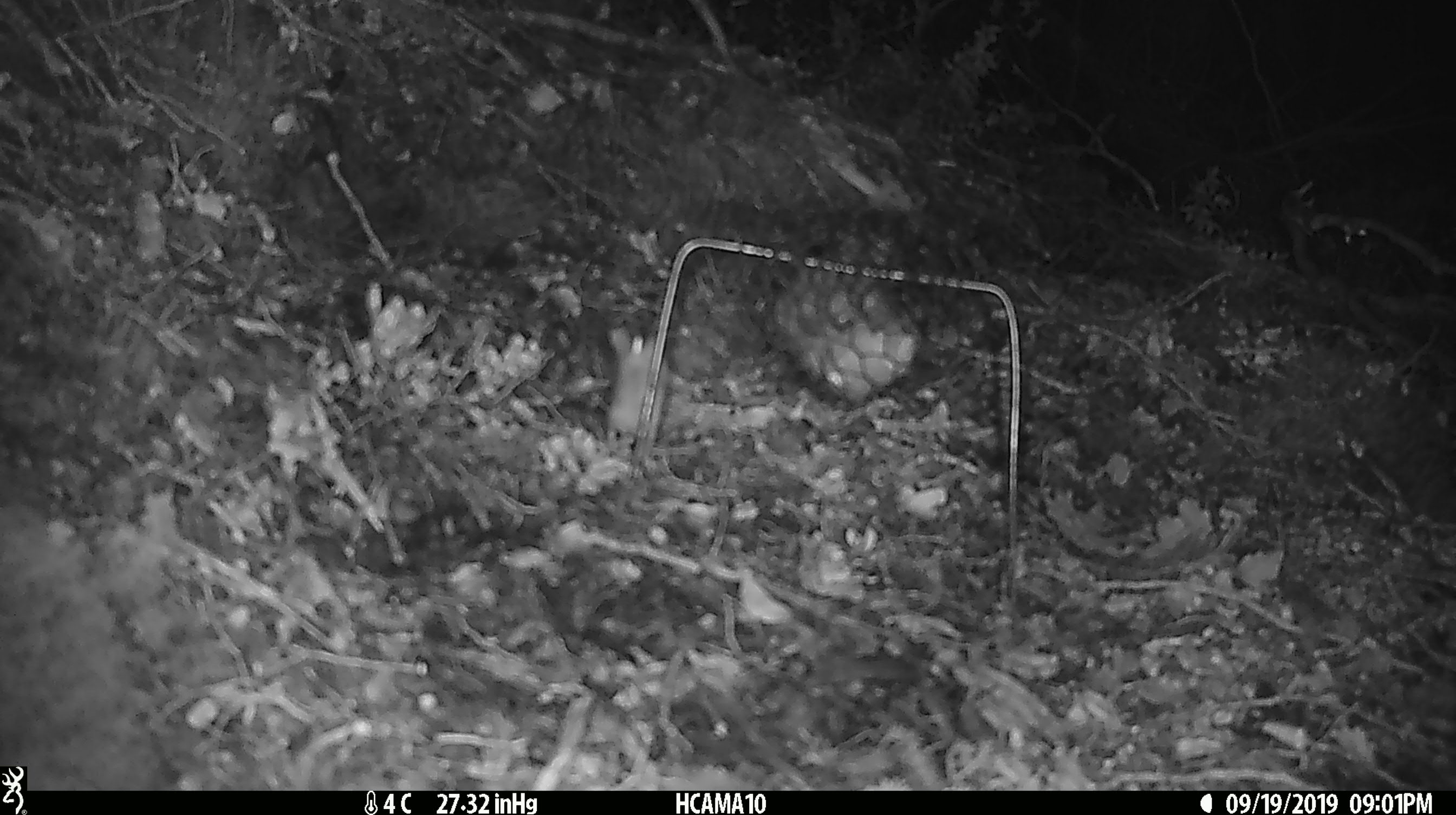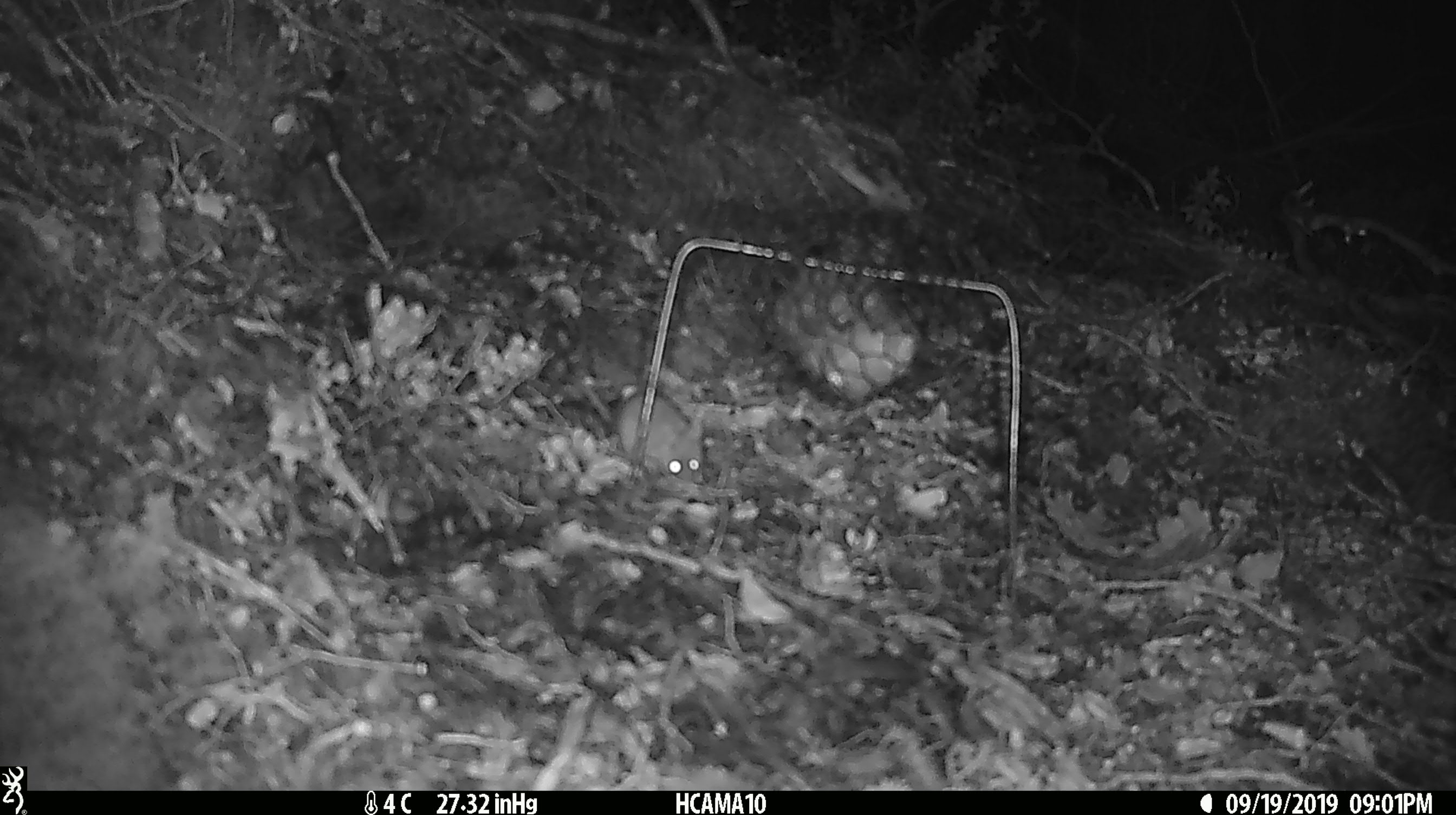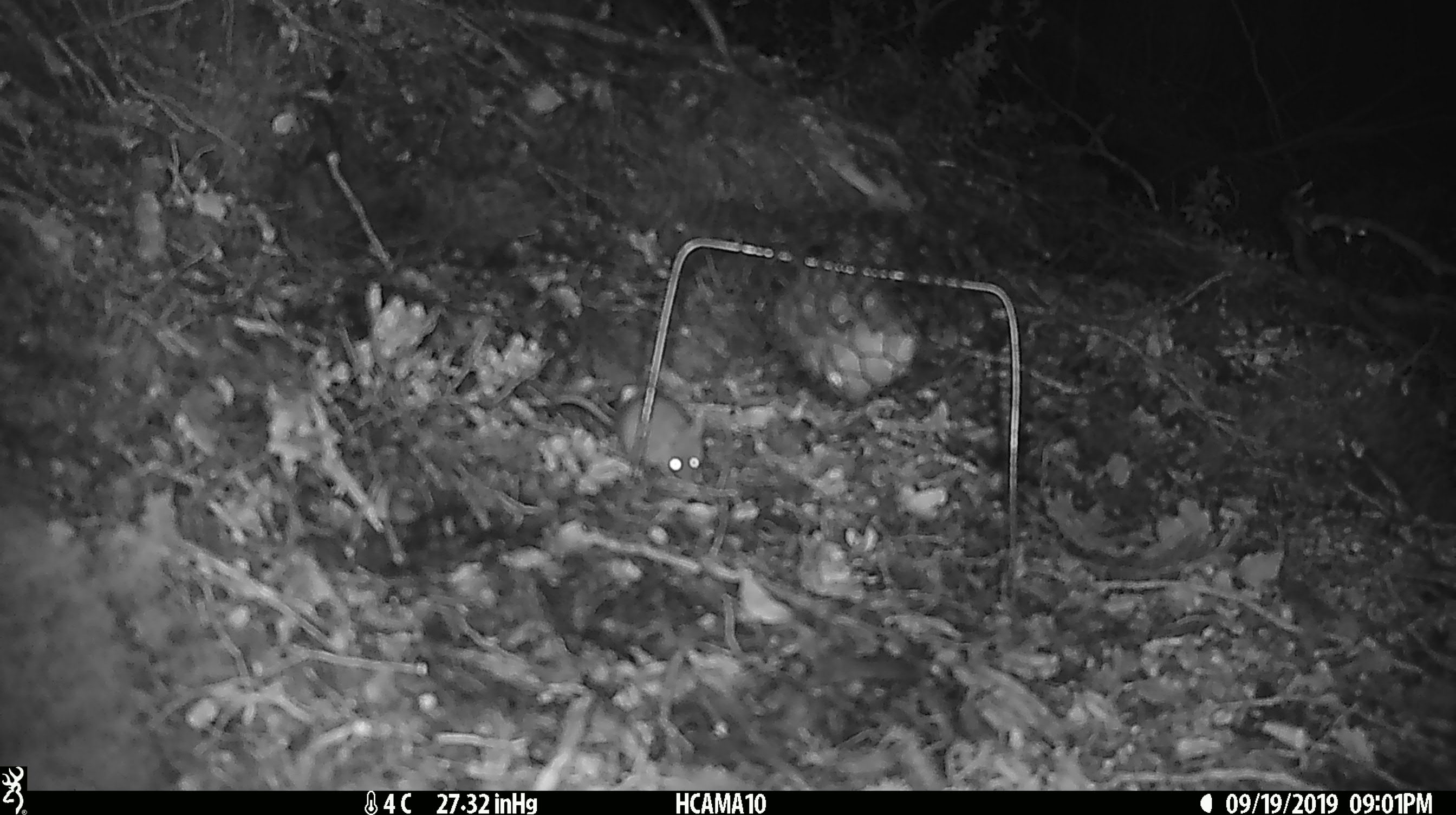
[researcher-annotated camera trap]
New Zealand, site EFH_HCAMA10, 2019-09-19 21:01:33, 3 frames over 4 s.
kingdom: Animalia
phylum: Chordata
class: Mammalia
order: Rodentia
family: Muridae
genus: Mus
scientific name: Mus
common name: mouse